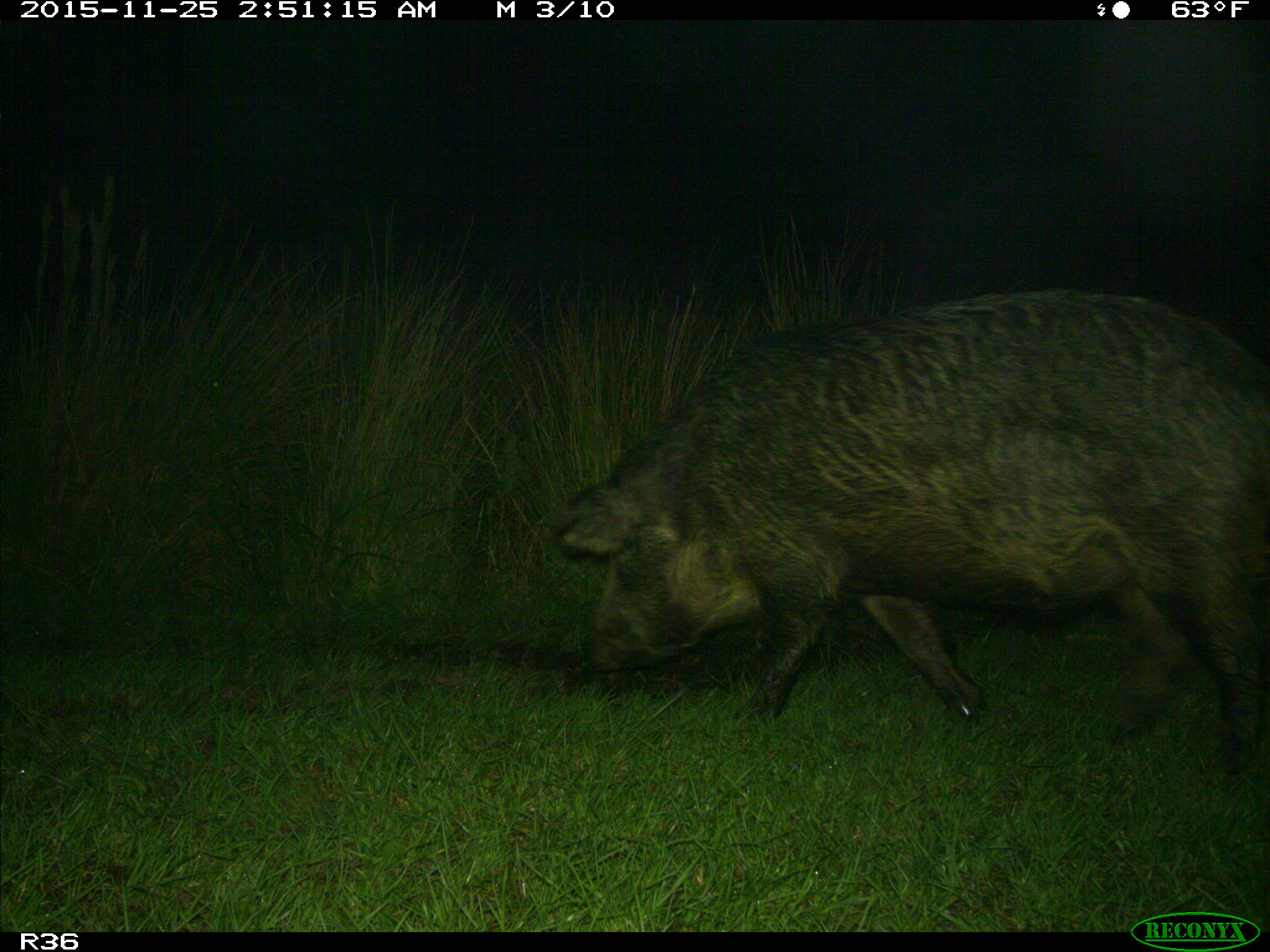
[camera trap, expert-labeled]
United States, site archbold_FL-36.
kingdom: Animalia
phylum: Chordata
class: Mammalia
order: Artiodactyla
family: Suidae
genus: Sus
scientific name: Sus scrofa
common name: wild boar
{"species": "Sus scrofa (wild boar)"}